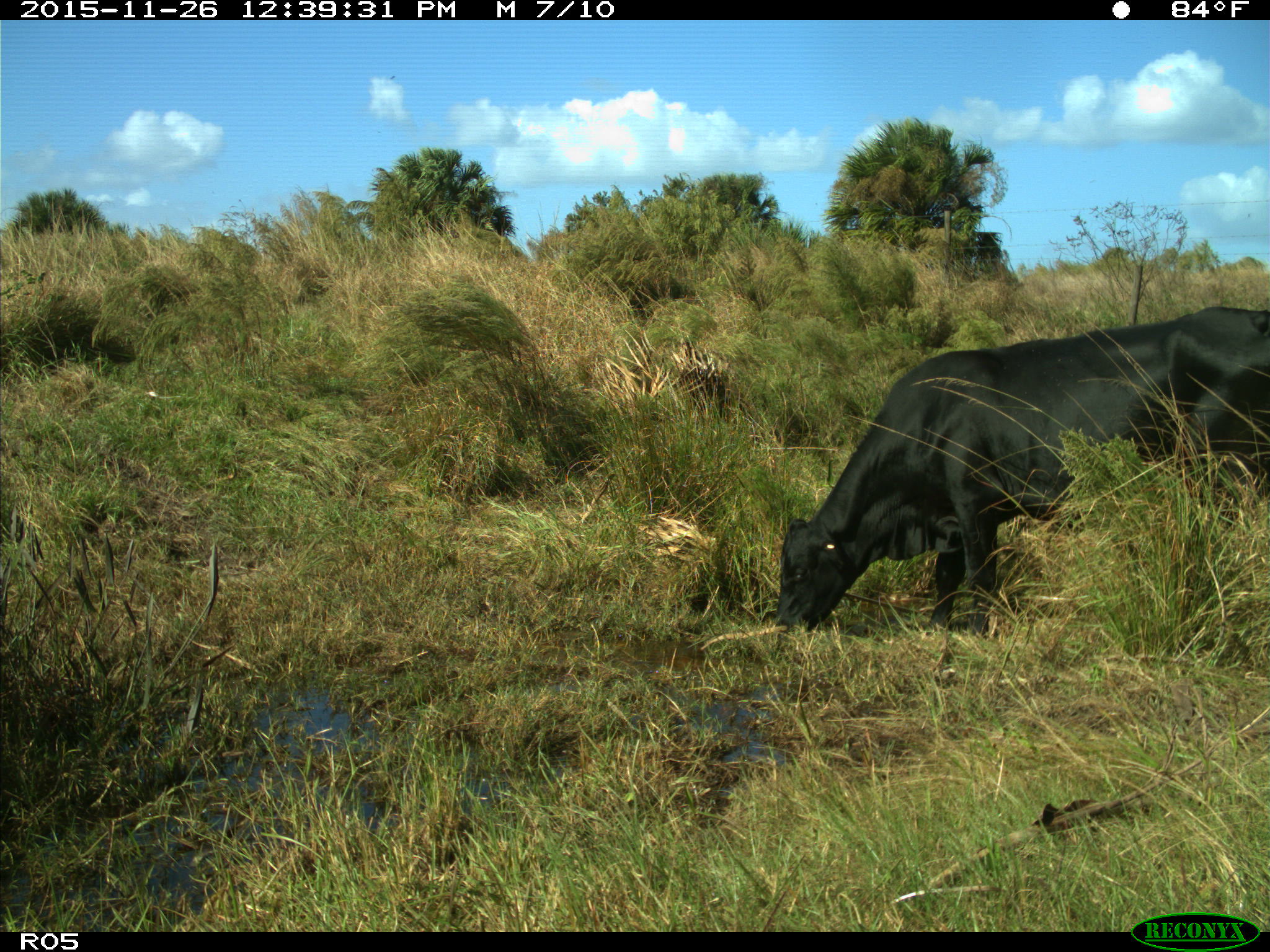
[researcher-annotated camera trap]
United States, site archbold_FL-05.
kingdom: Animalia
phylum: Chordata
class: Mammalia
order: Artiodactyla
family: Bovidae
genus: Bos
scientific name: Bos taurus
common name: domestic cow